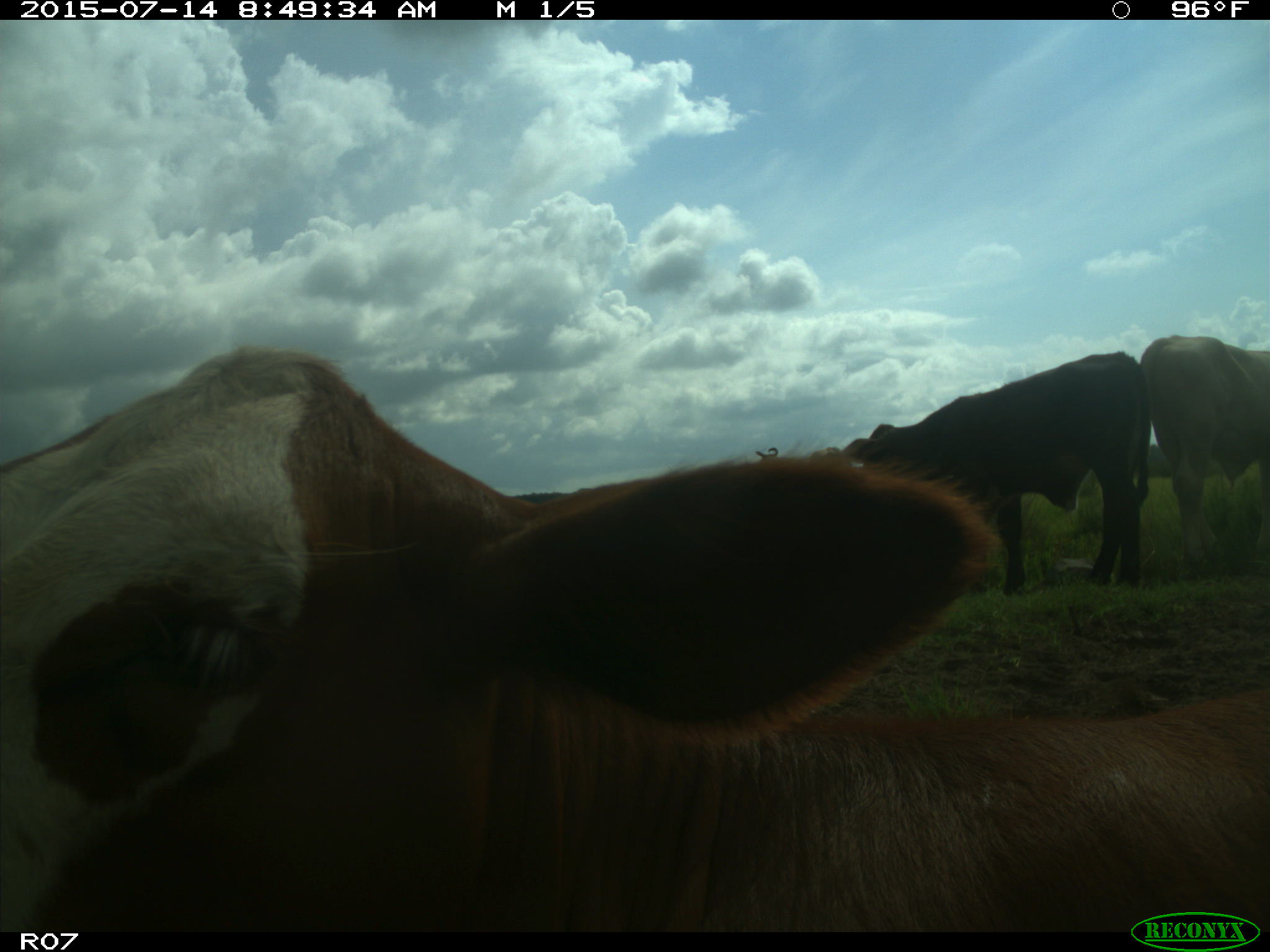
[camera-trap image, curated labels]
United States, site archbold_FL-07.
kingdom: Animalia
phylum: Chordata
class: Mammalia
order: Artiodactyla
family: Bovidae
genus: Bos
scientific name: Bos taurus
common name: domestic cow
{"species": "Bos taurus (domestic cow)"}